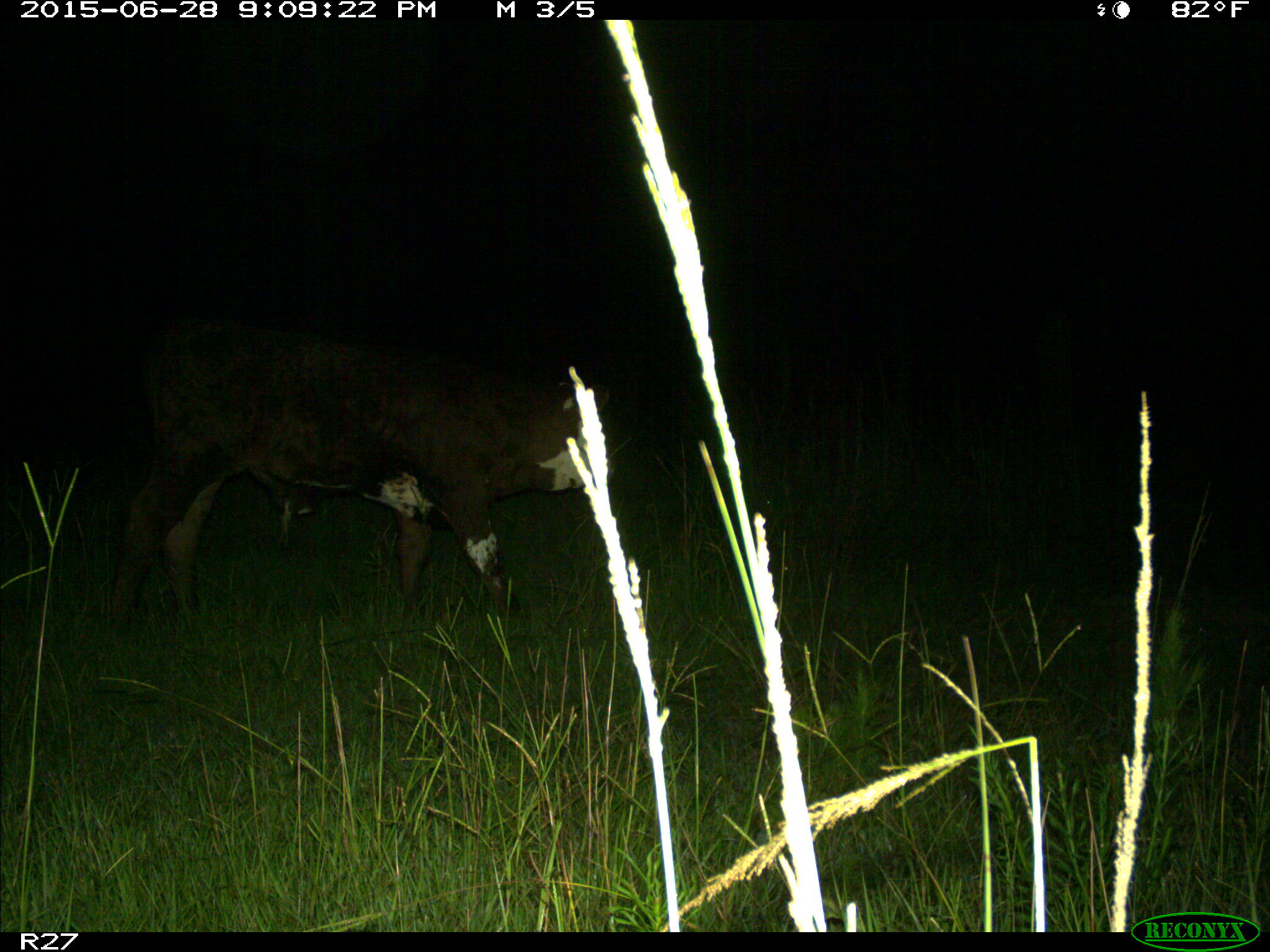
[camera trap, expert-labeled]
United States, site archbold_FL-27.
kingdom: Animalia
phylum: Chordata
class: Mammalia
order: Artiodactyla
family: Bovidae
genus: Bos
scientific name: Bos taurus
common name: domestic cow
Bos taurus (domestic cow).